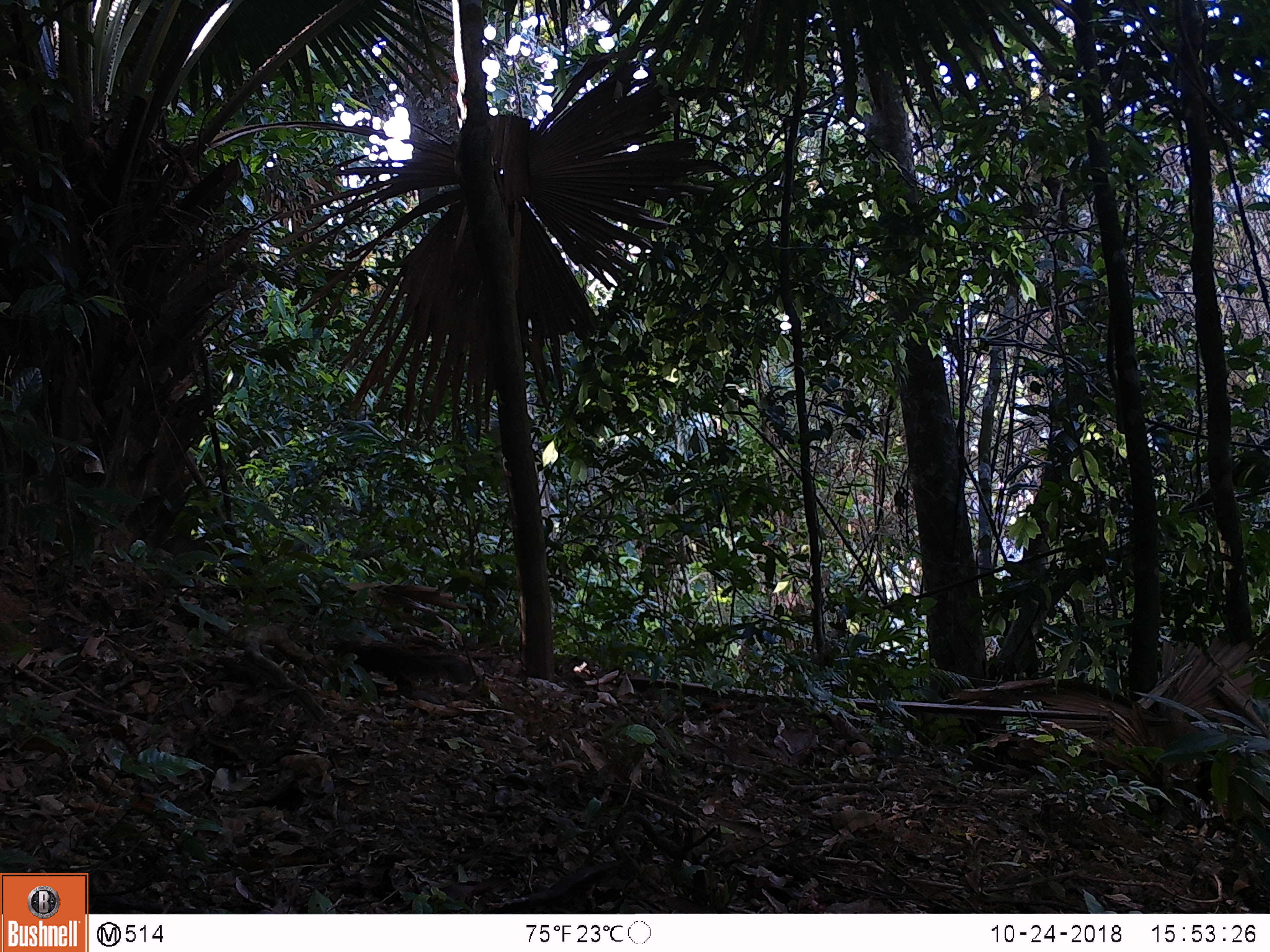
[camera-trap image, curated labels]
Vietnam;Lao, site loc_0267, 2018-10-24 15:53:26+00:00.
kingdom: Animalia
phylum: Chordata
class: Mammalia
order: Rodentia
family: Sciuridae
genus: Dremomys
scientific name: Dremomys rufigenis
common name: red-cheeked squirrel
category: red cheeked squirrel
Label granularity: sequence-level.